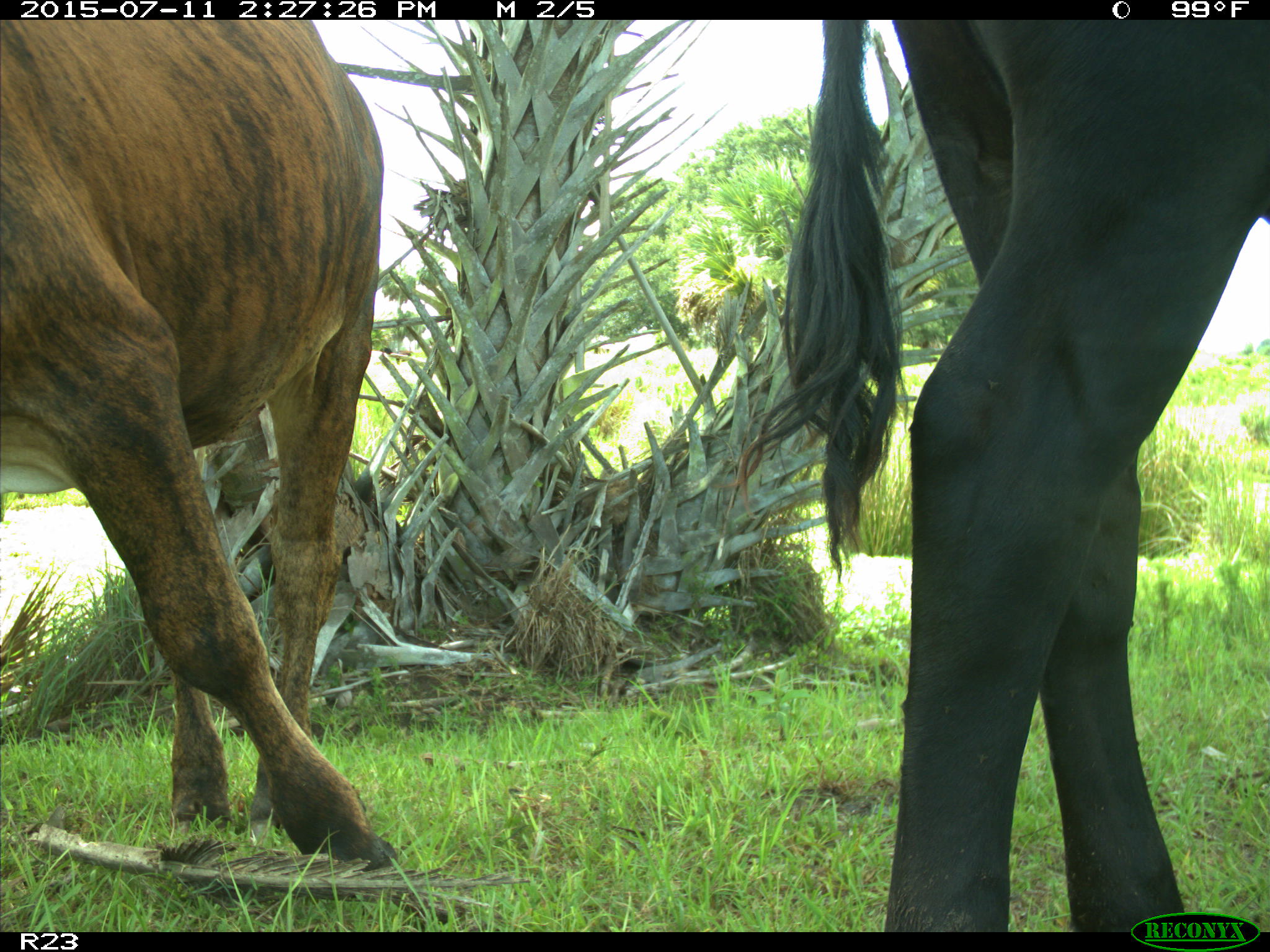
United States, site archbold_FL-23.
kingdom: Animalia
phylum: Chordata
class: Mammalia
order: Artiodactyla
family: Bovidae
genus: Bos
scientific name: Bos taurus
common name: domestic cow